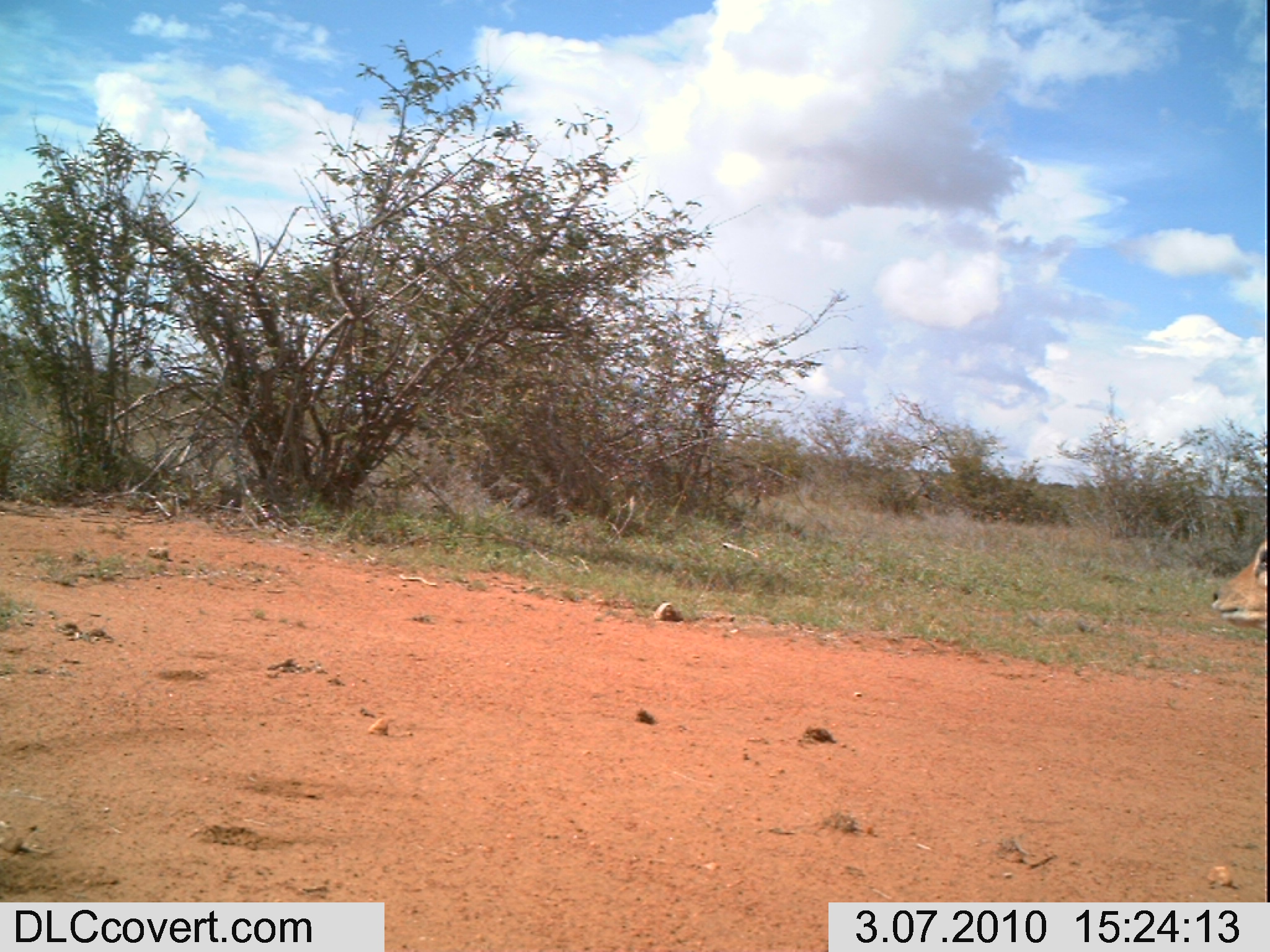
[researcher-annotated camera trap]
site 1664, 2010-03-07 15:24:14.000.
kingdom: Animalia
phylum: Chordata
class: Mammalia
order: Artiodactyla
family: Bovidae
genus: Raphicerus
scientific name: Raphicerus campestris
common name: steenbok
Raphicerus campestris (steenbok), count 1.